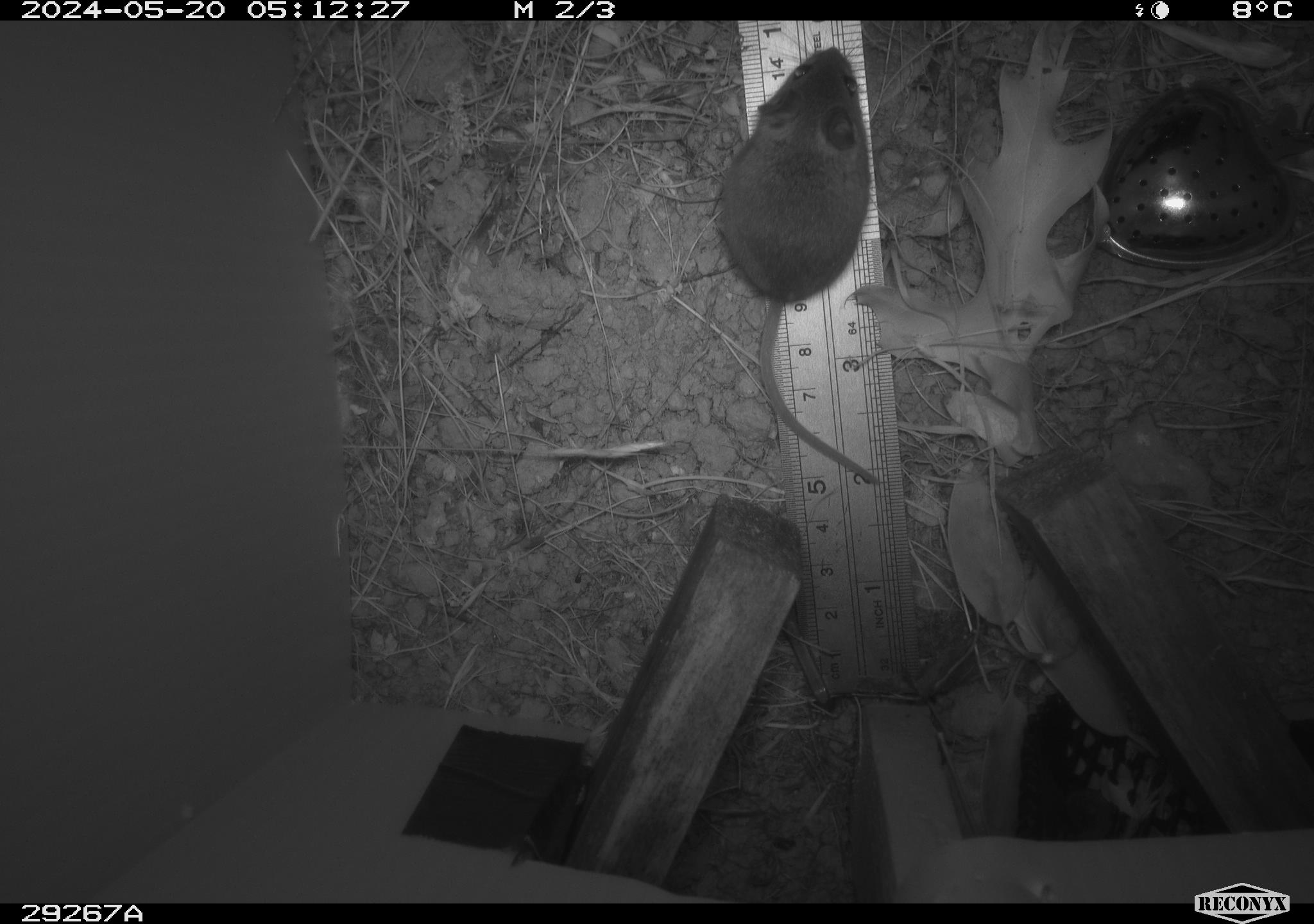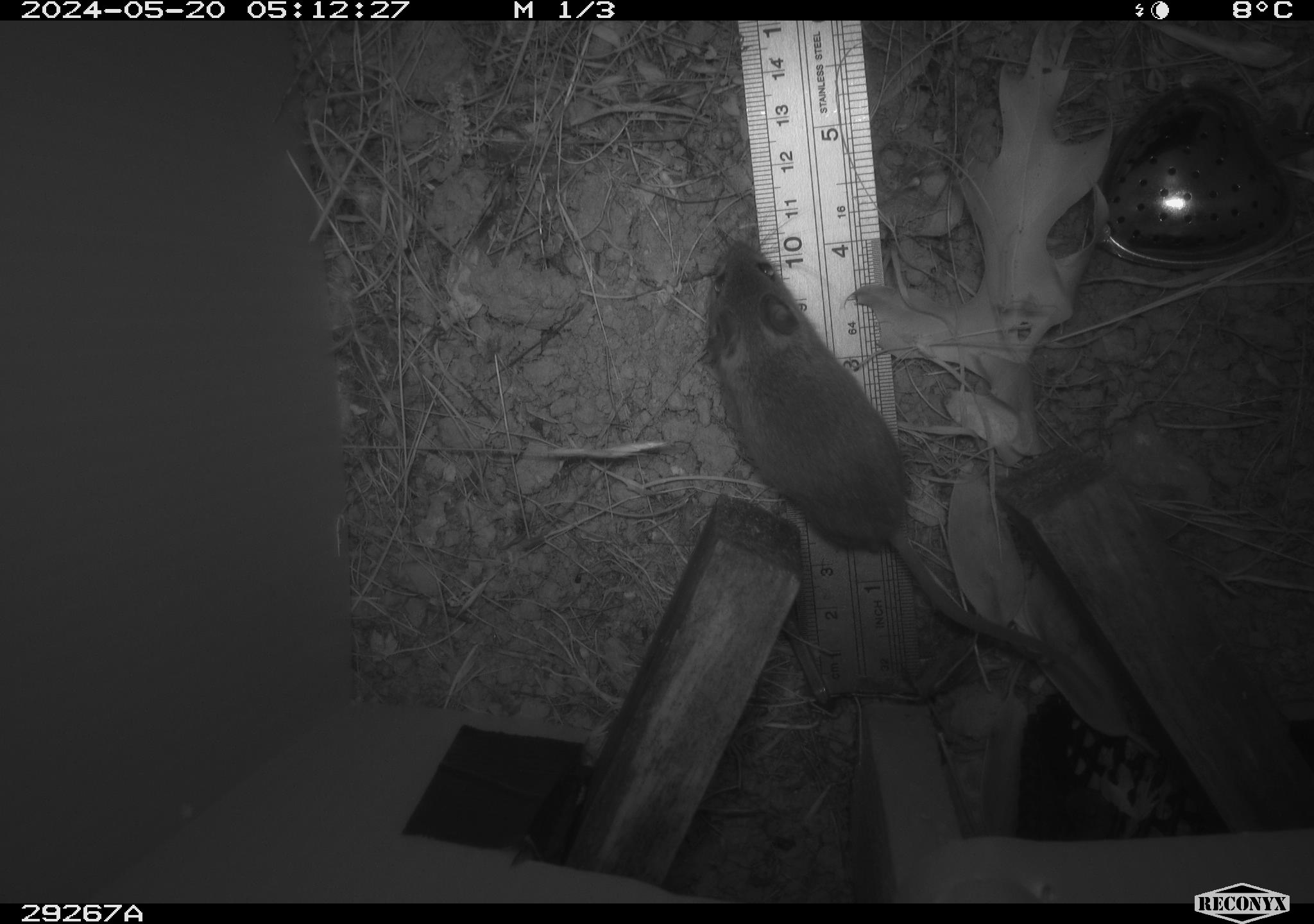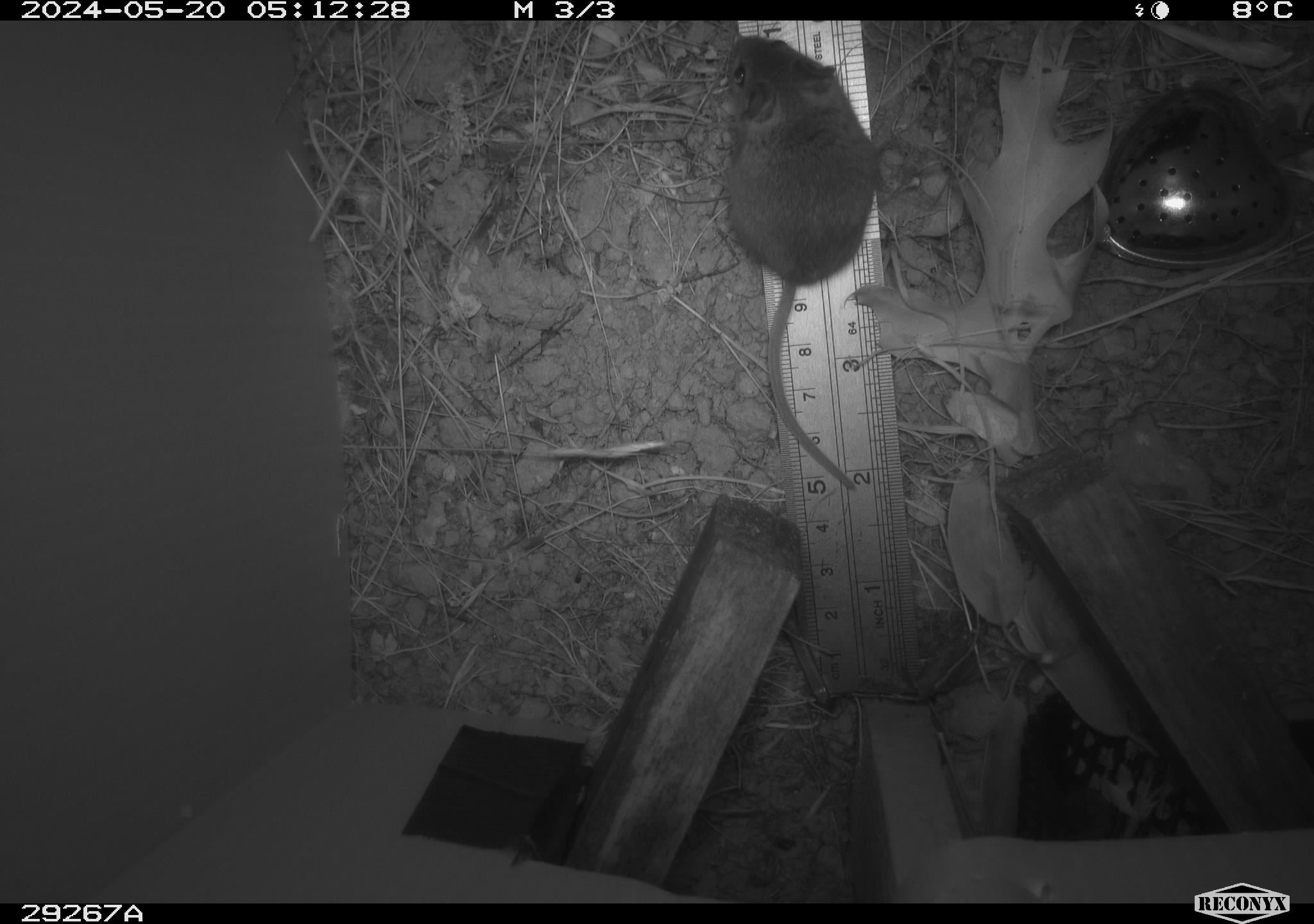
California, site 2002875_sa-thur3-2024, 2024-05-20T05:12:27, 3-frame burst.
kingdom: Animalia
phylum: Chordata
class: Mammalia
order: Rodentia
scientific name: Rodentia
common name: mouse species